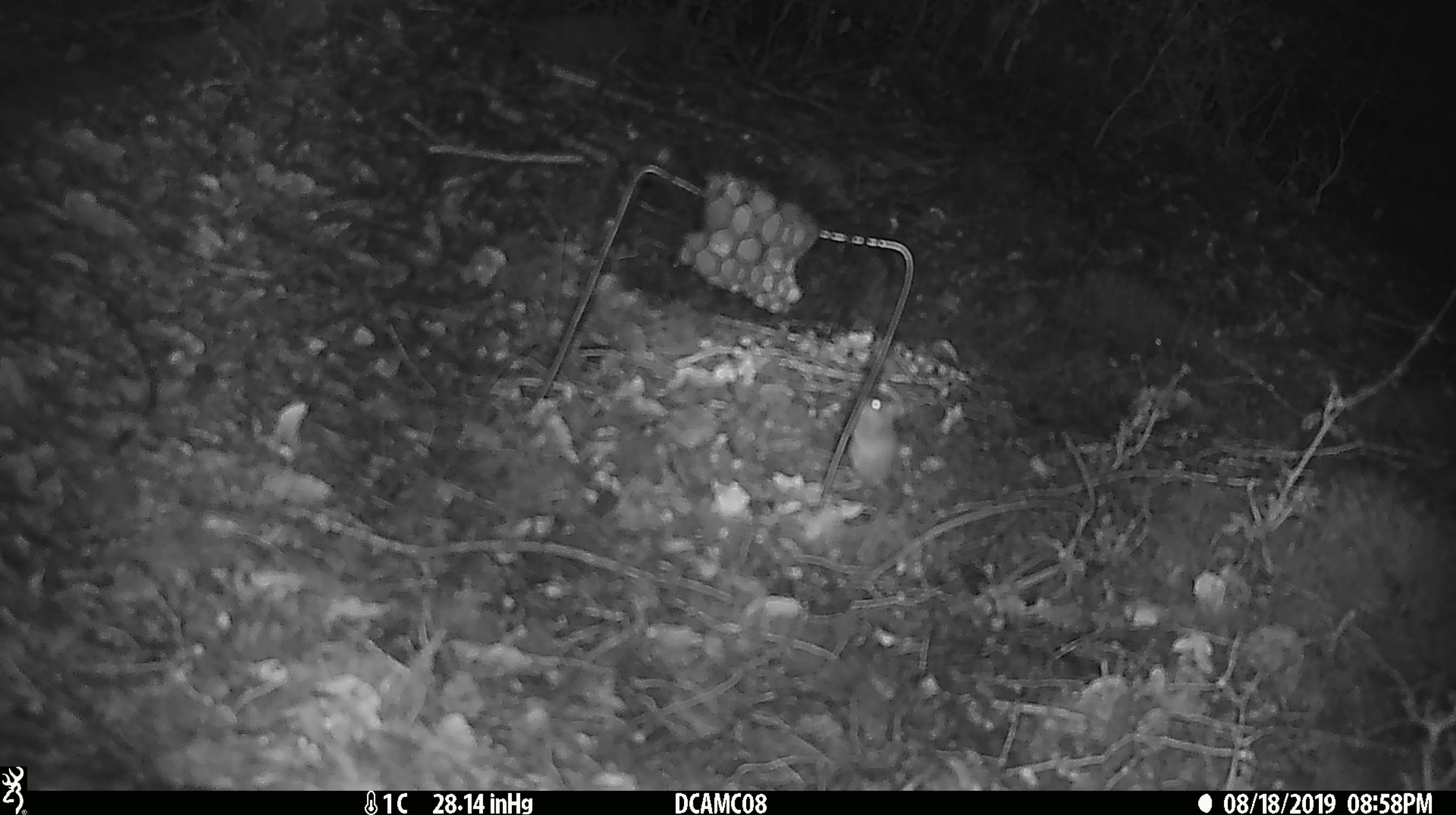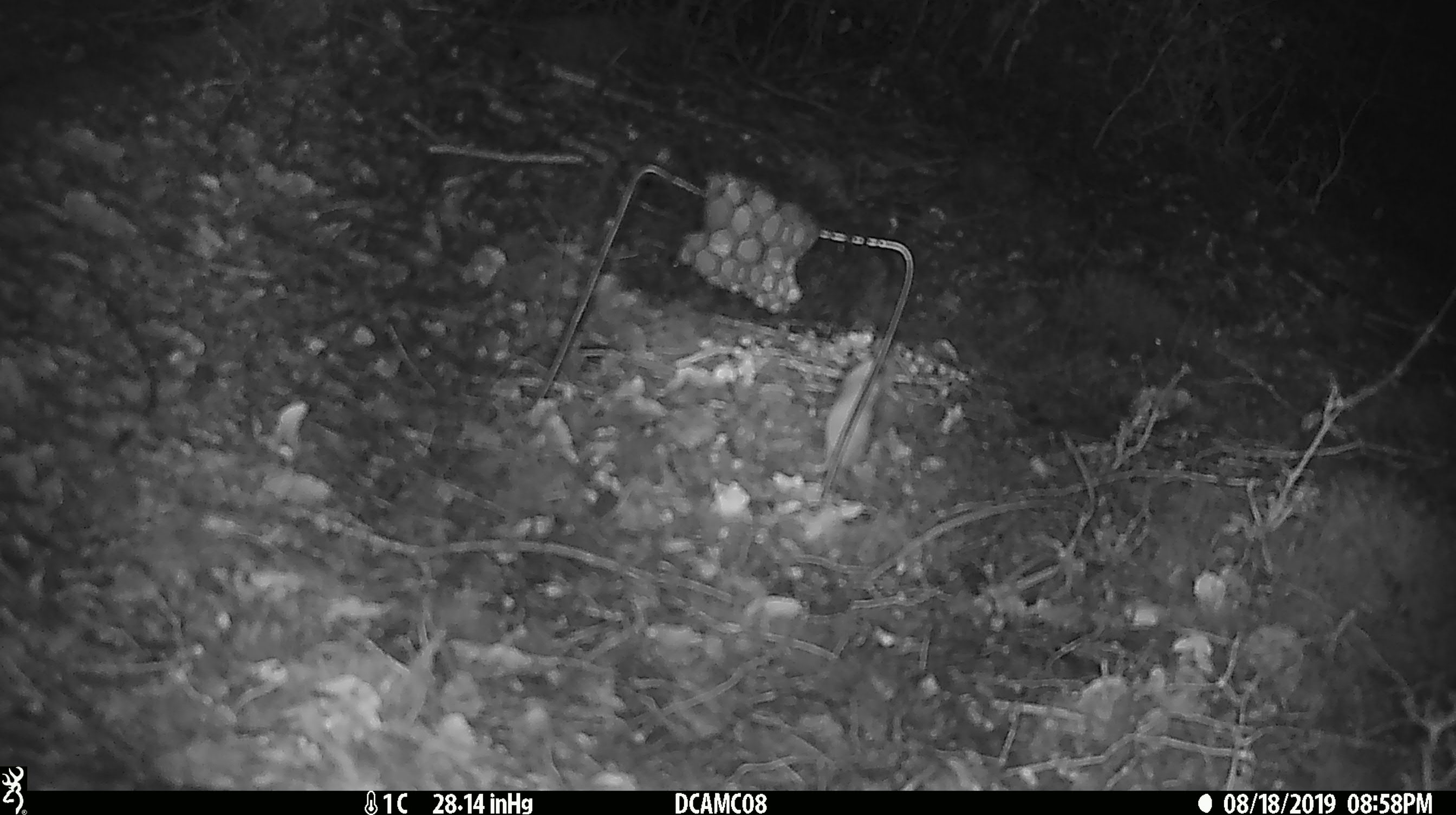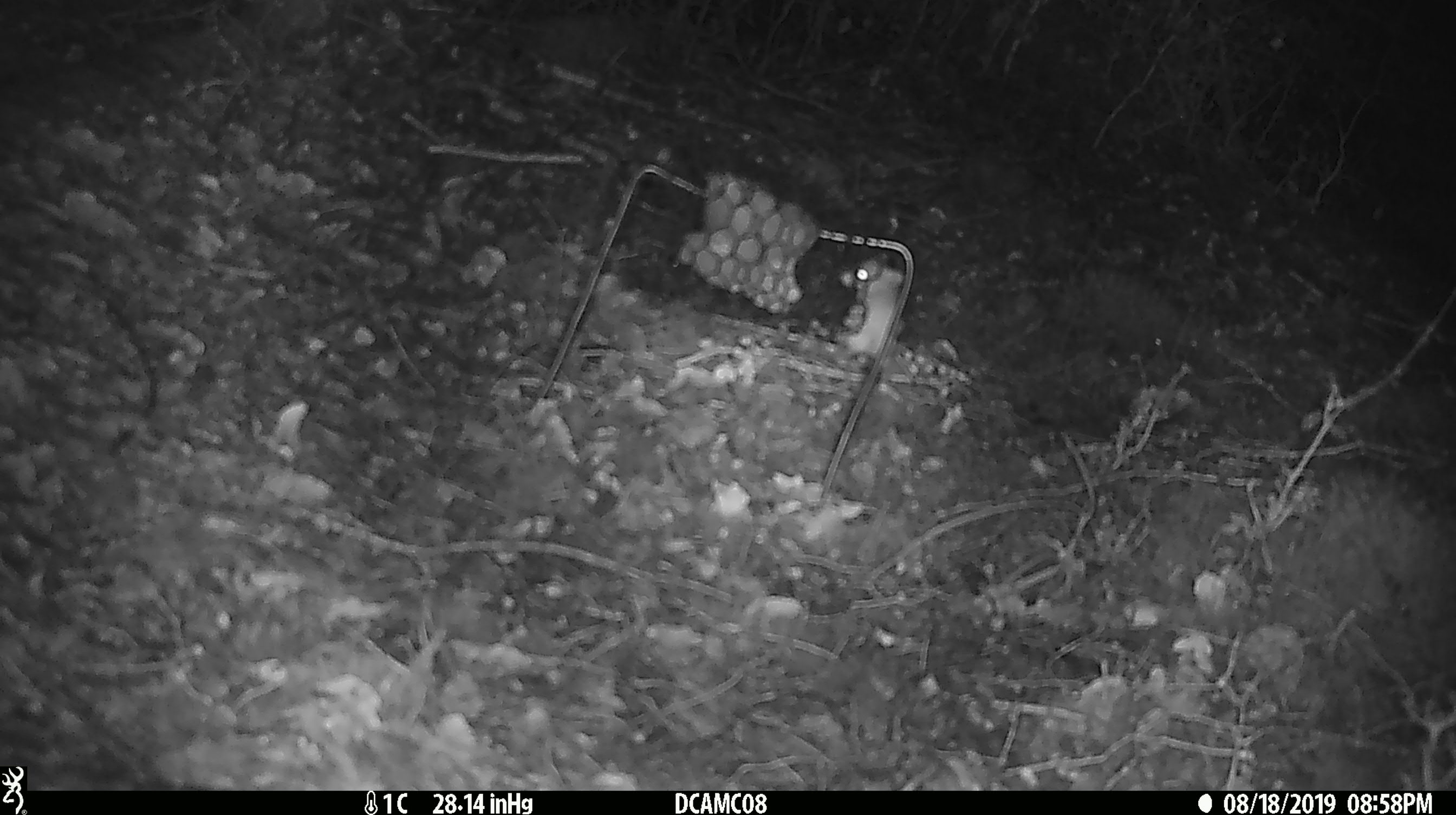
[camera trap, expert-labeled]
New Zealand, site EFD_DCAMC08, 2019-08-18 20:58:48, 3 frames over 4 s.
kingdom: Animalia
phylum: Chordata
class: Mammalia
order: Rodentia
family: Muridae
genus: Mus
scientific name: Mus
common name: mouse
Mouse (Mus).